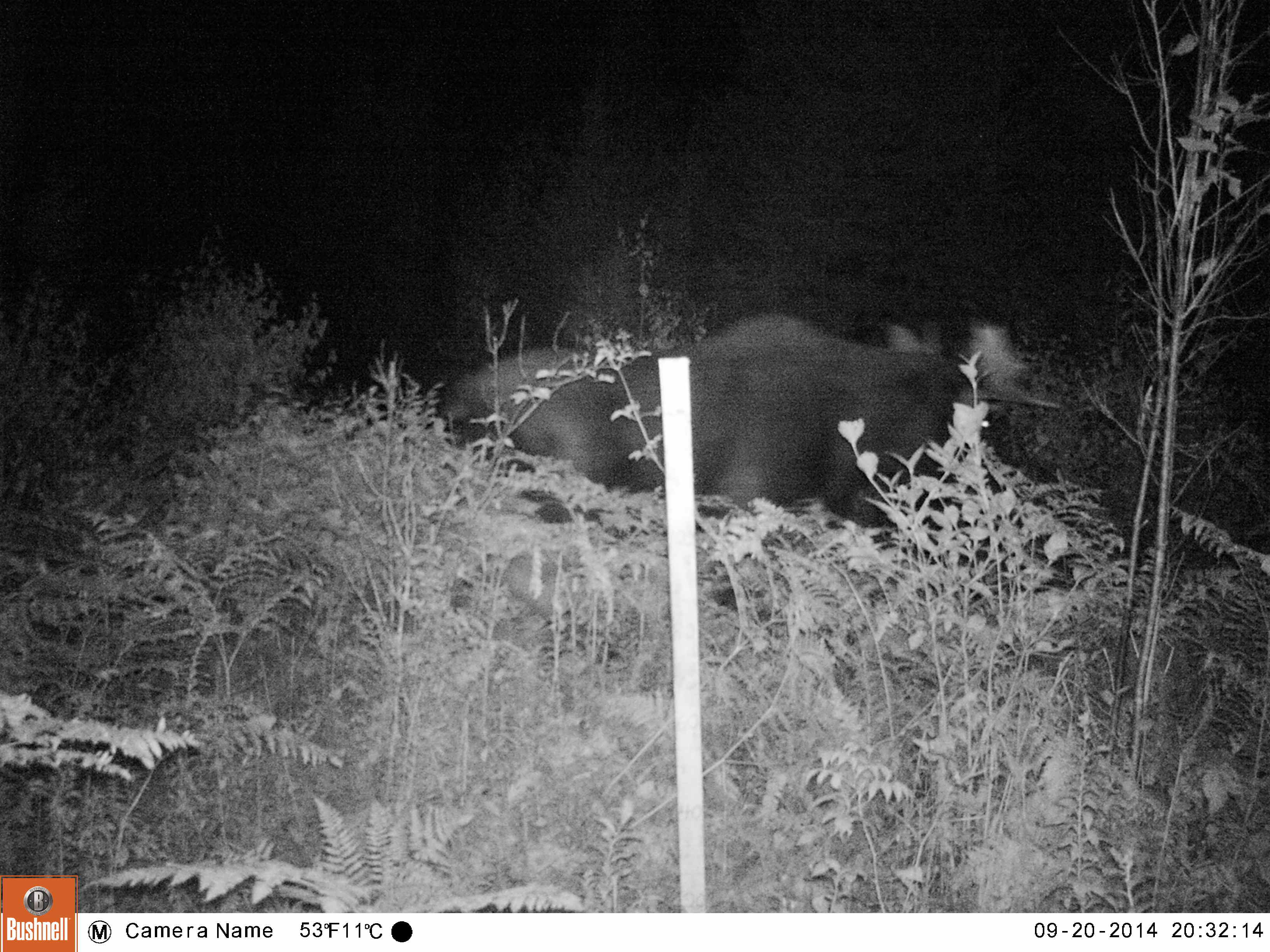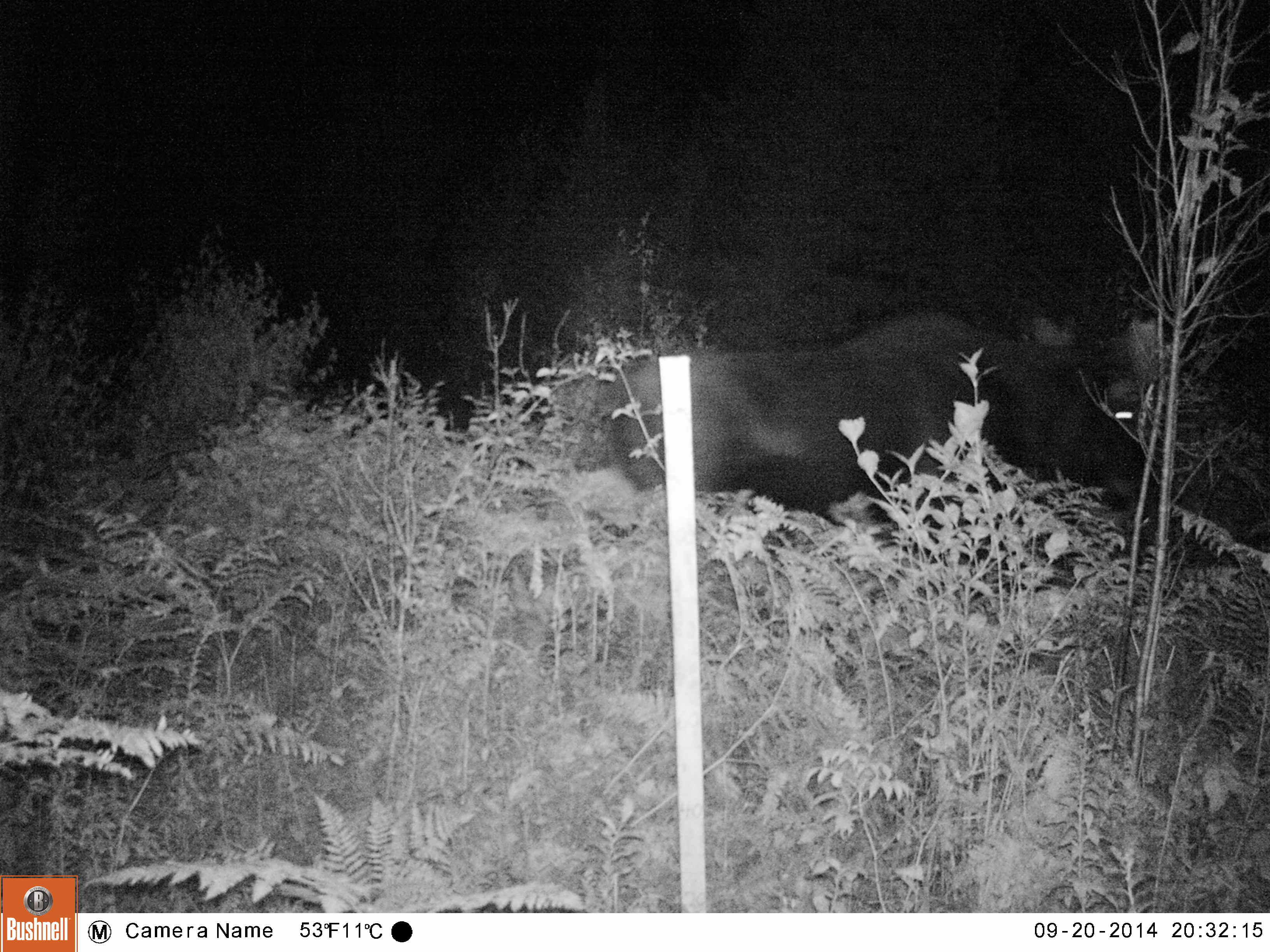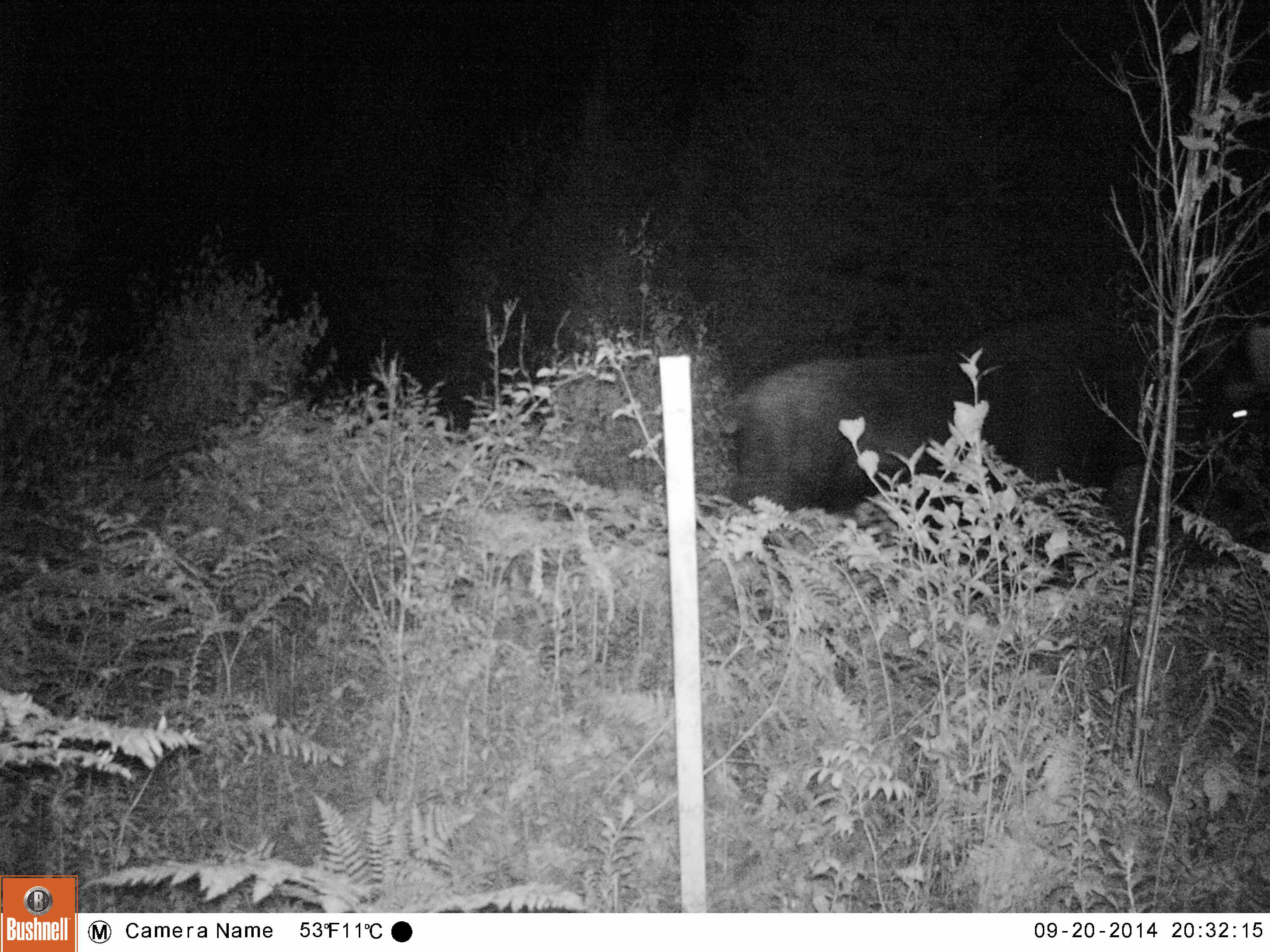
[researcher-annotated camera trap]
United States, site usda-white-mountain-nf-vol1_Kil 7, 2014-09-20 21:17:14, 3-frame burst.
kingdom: Animalia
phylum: Chordata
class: Mammalia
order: Artiodactyla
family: Cervidae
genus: Alces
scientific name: Alces alces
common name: moose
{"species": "moose (Alces alces)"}